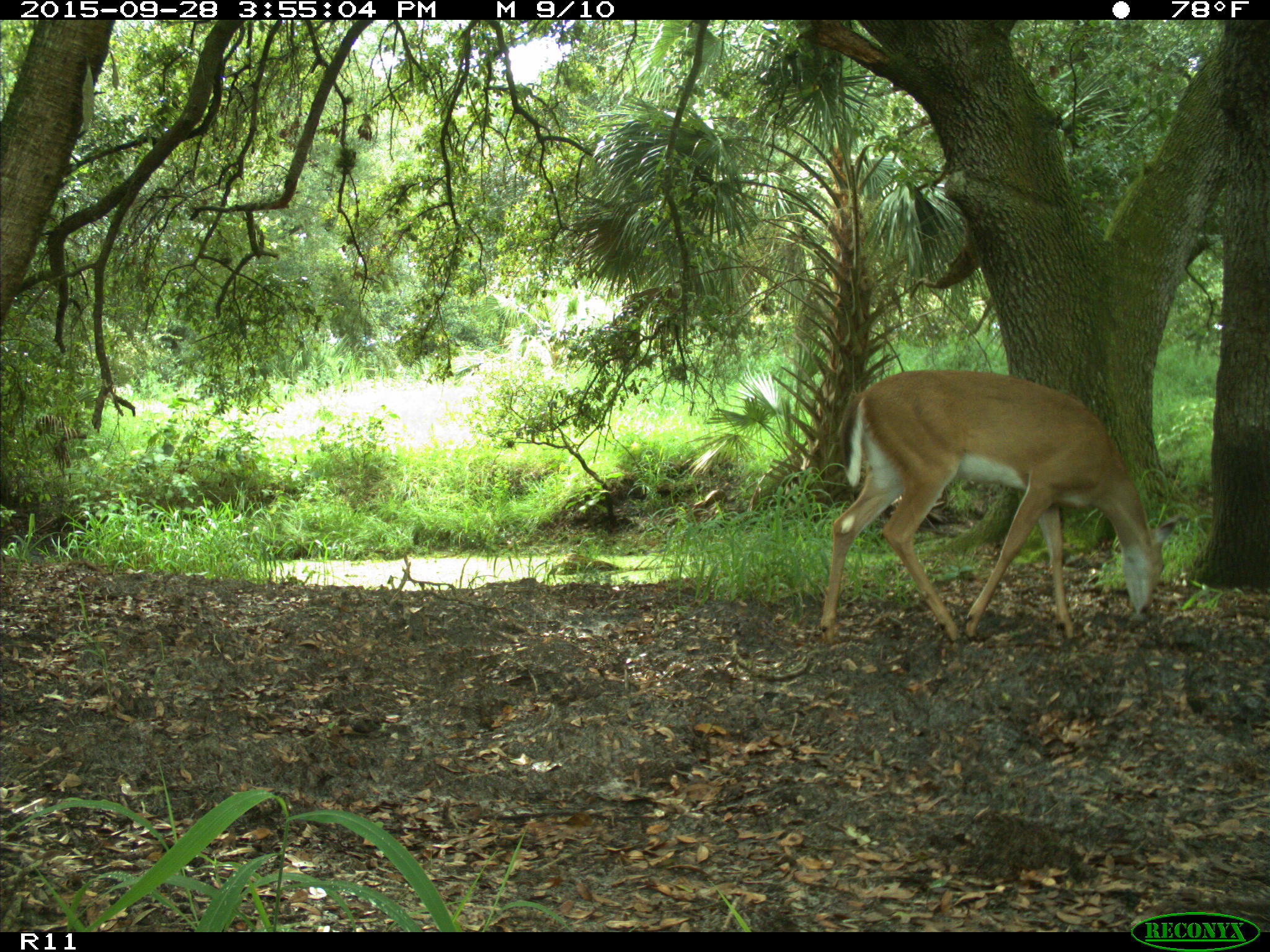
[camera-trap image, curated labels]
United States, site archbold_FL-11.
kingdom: Animalia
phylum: Chordata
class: Mammalia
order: Artiodactyla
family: Cervidae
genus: Odocoileus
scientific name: Odocoileus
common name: deer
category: unidentified deer